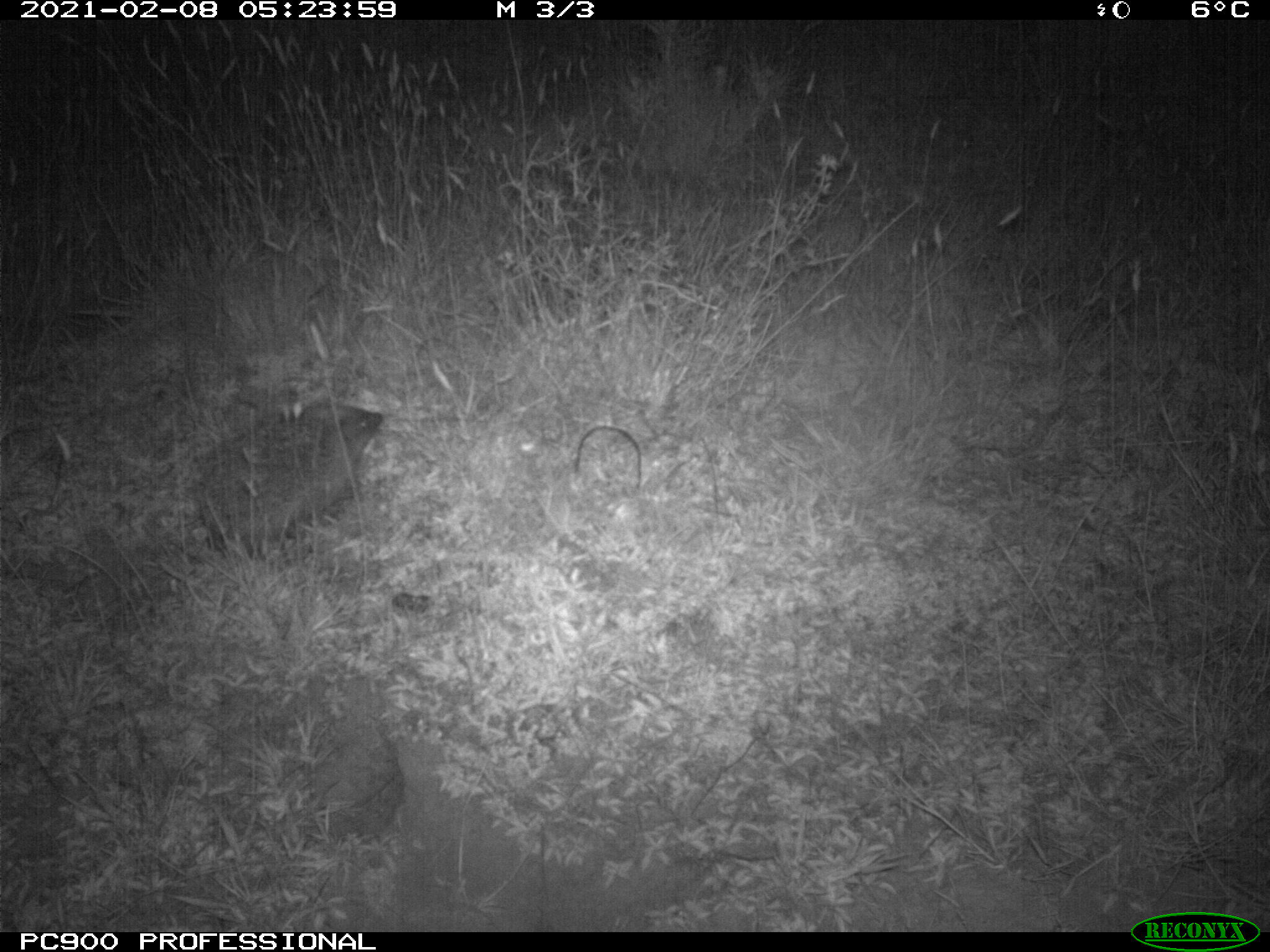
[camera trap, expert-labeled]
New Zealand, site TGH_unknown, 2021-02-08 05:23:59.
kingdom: Animalia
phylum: Chordata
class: Mammalia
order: Eulipotyphla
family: Erinaceidae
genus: Erinaceus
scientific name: Erinaceus europaeus europaeus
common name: european hedgehog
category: hedgehog